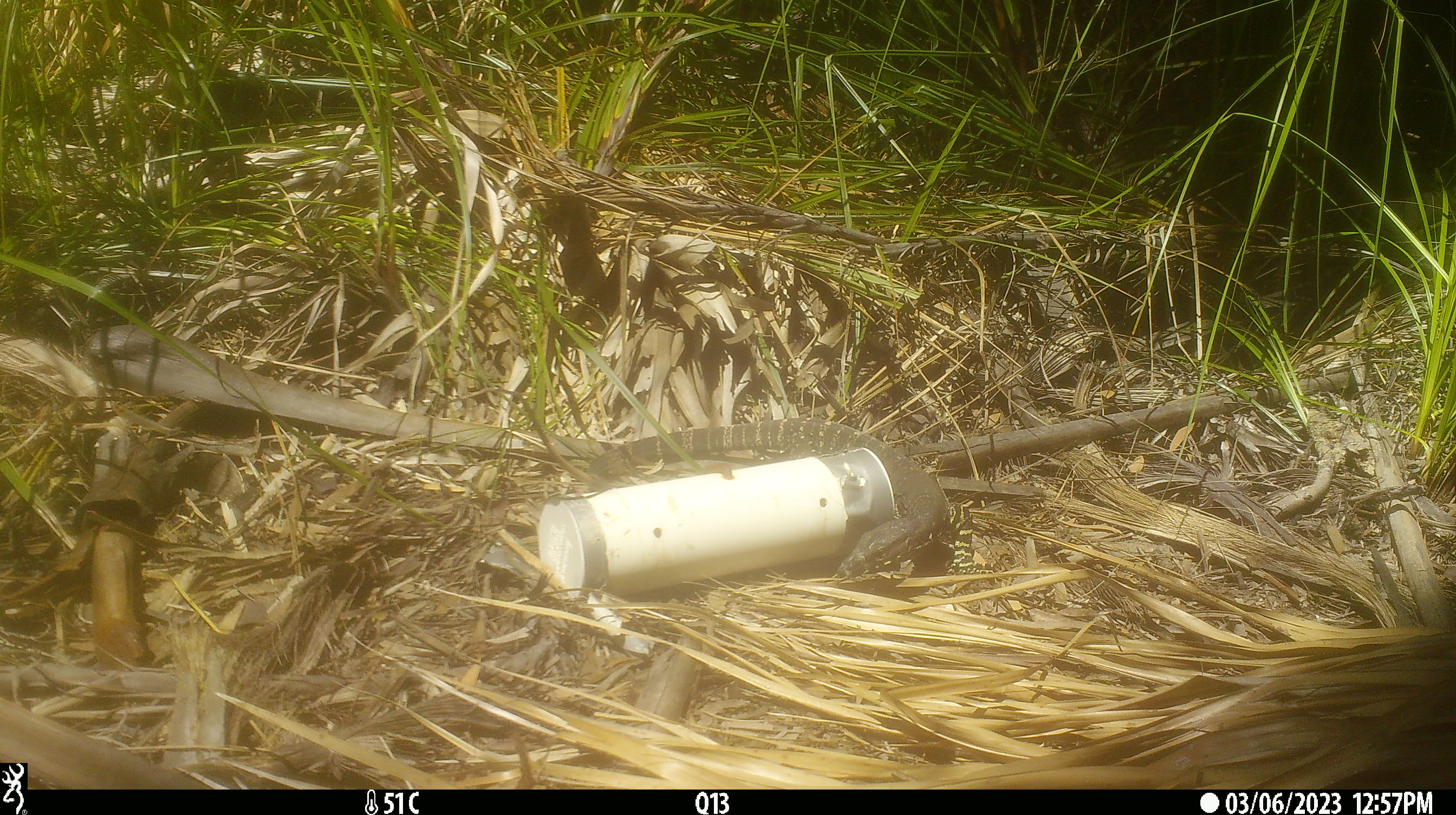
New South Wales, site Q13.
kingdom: Animalia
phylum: Chordata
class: Reptilia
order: Squamata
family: Varanidae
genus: Varanus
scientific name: Varanus varius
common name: lace monitor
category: goanna